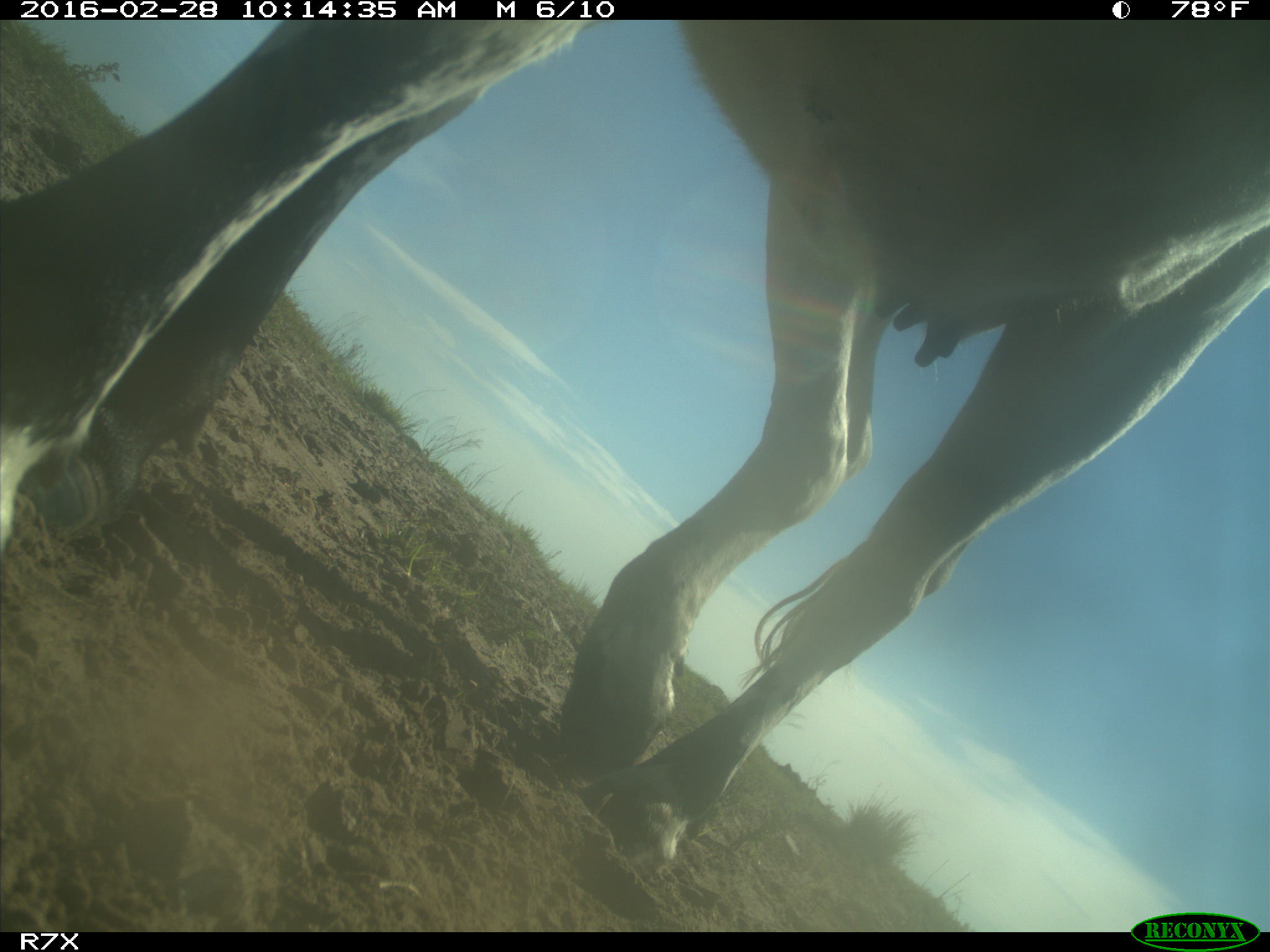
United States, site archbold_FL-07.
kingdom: Animalia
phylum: Chordata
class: Mammalia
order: Artiodactyla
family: Bovidae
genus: Bos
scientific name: Bos taurus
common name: domestic cow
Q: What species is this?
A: Bos taurus (domestic cow).